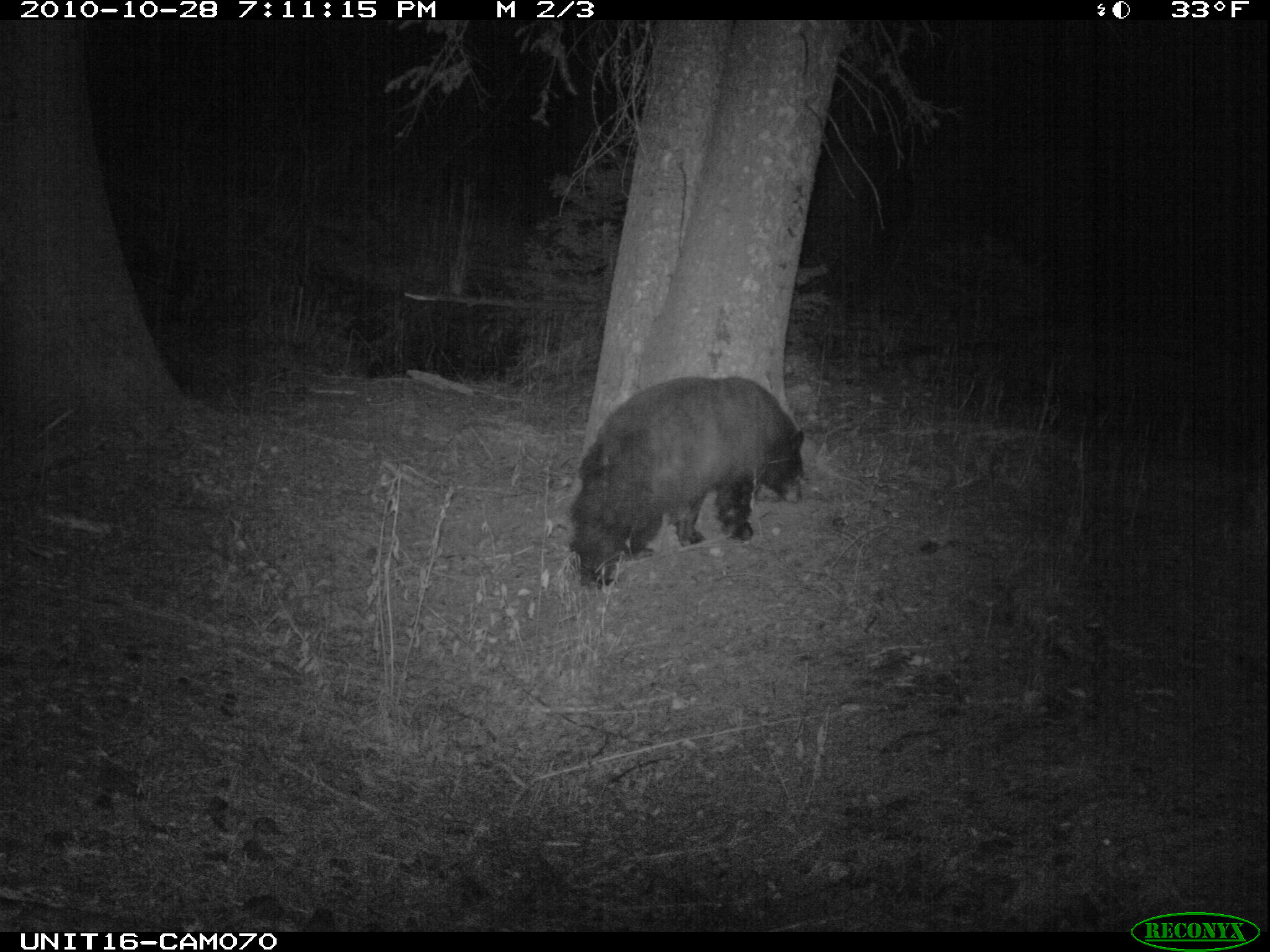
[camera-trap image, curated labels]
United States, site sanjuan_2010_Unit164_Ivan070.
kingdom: Animalia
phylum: Chordata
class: Mammalia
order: Carnivora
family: Ursidae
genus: Ursus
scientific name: Ursus americanus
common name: american black bear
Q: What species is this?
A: Ursus americanus (american black bear).